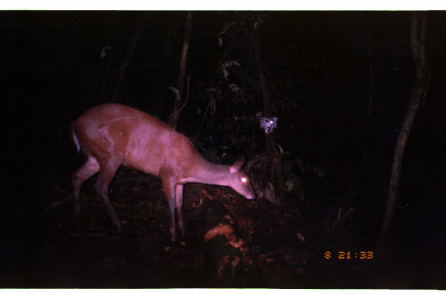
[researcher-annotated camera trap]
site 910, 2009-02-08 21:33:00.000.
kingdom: Animalia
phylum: Chordata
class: Mammalia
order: Artiodactyla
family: Cervidae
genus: Mazama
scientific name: Mazama americana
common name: red brocket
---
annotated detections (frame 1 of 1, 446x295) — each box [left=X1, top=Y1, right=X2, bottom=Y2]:
mazama americana: [left=67, top=102, right=256, bottom=246]